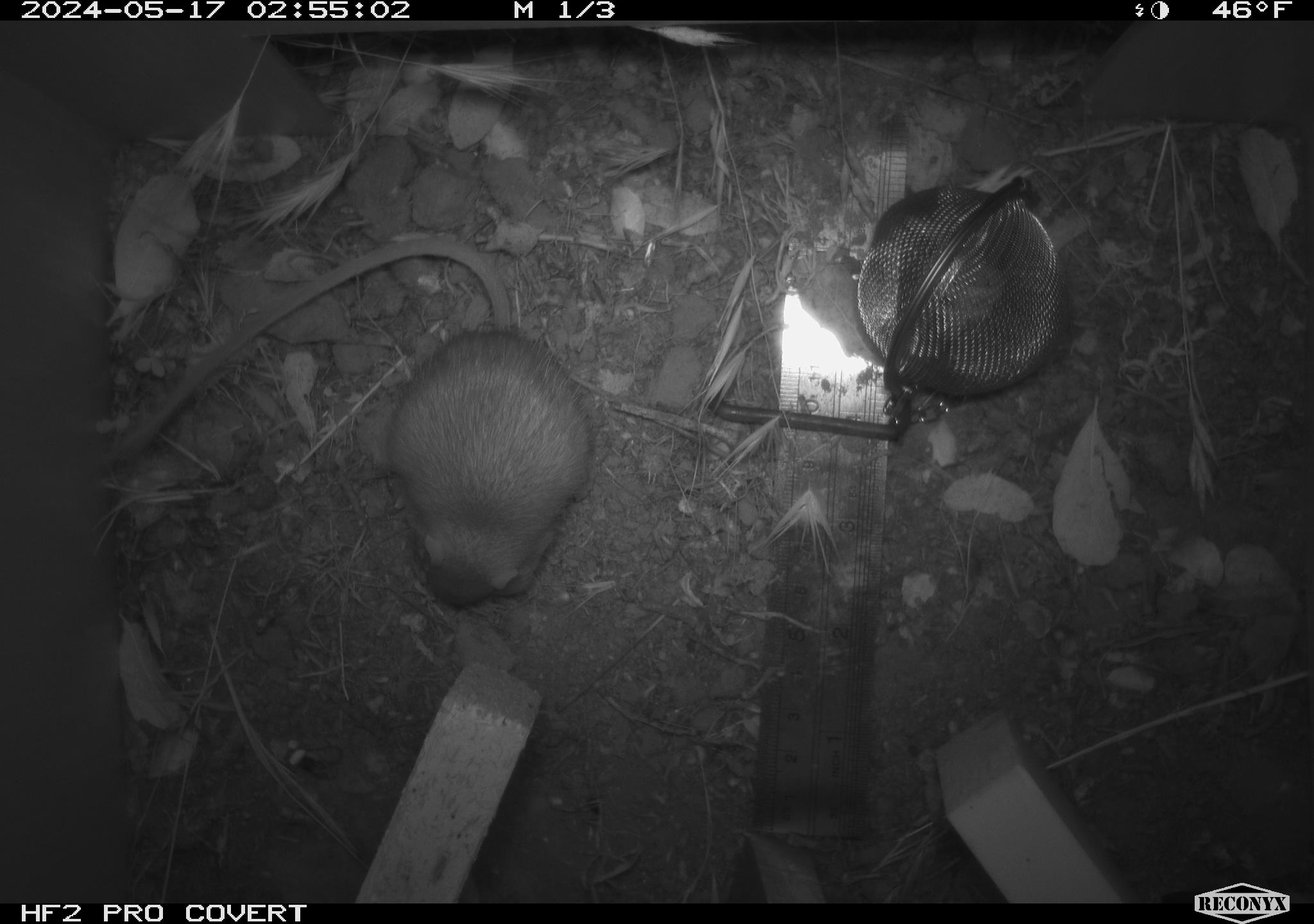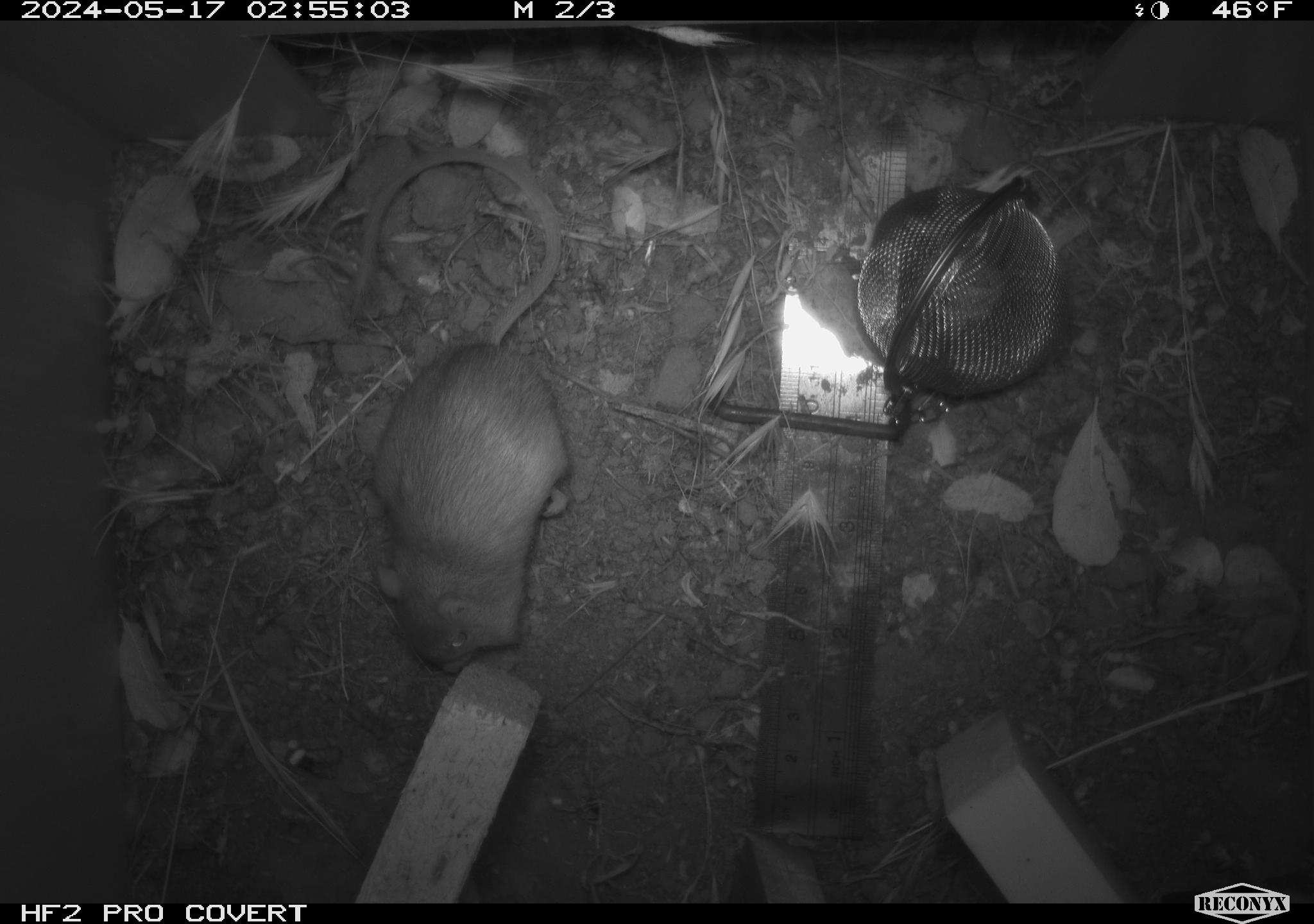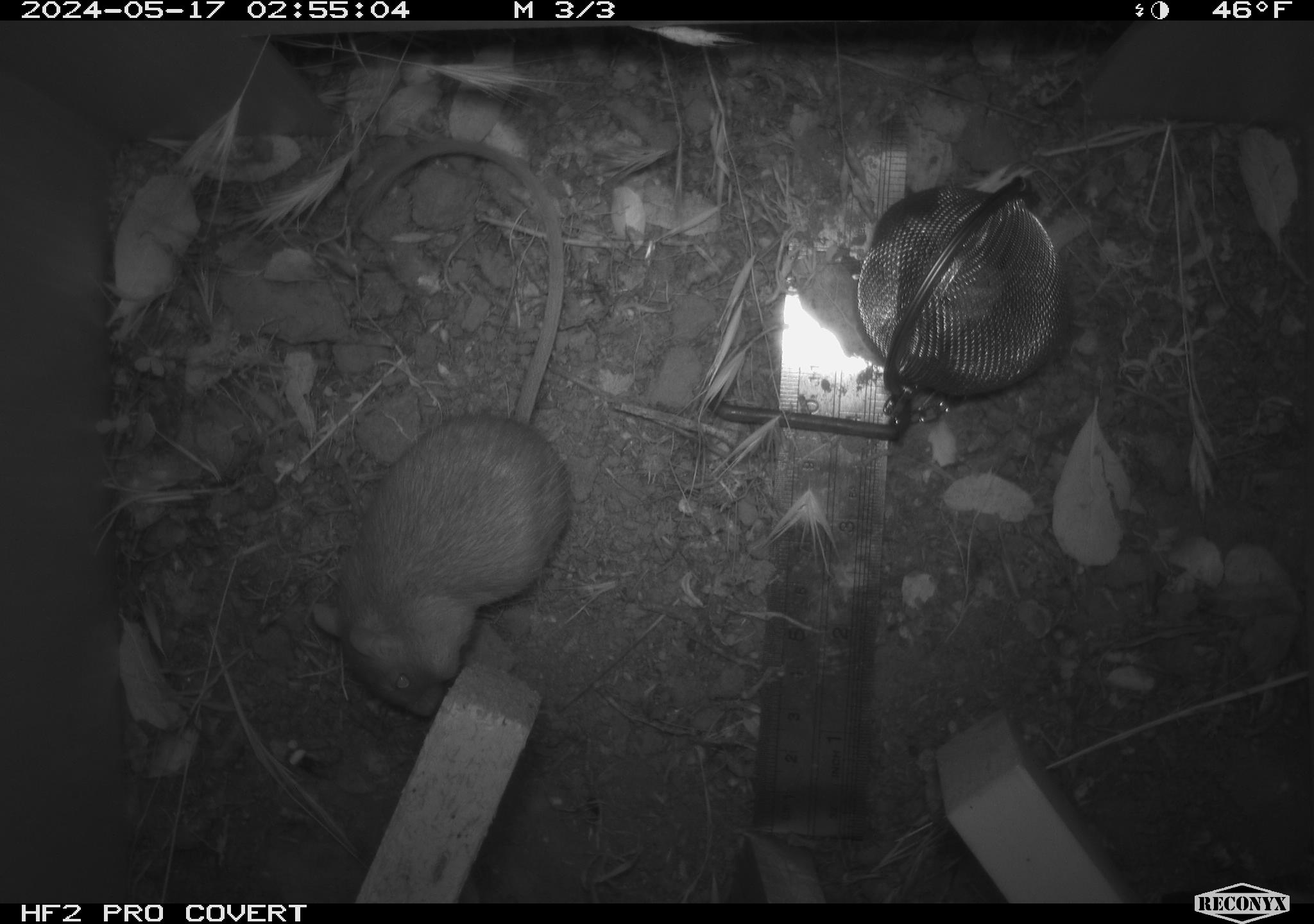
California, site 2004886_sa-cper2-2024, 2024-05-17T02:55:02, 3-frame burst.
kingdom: Animalia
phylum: Chordata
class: Mammalia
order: Rodentia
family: Heteromyidae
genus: Dipodomys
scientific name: Dipodomys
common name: kangaroo rats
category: dipodomys species